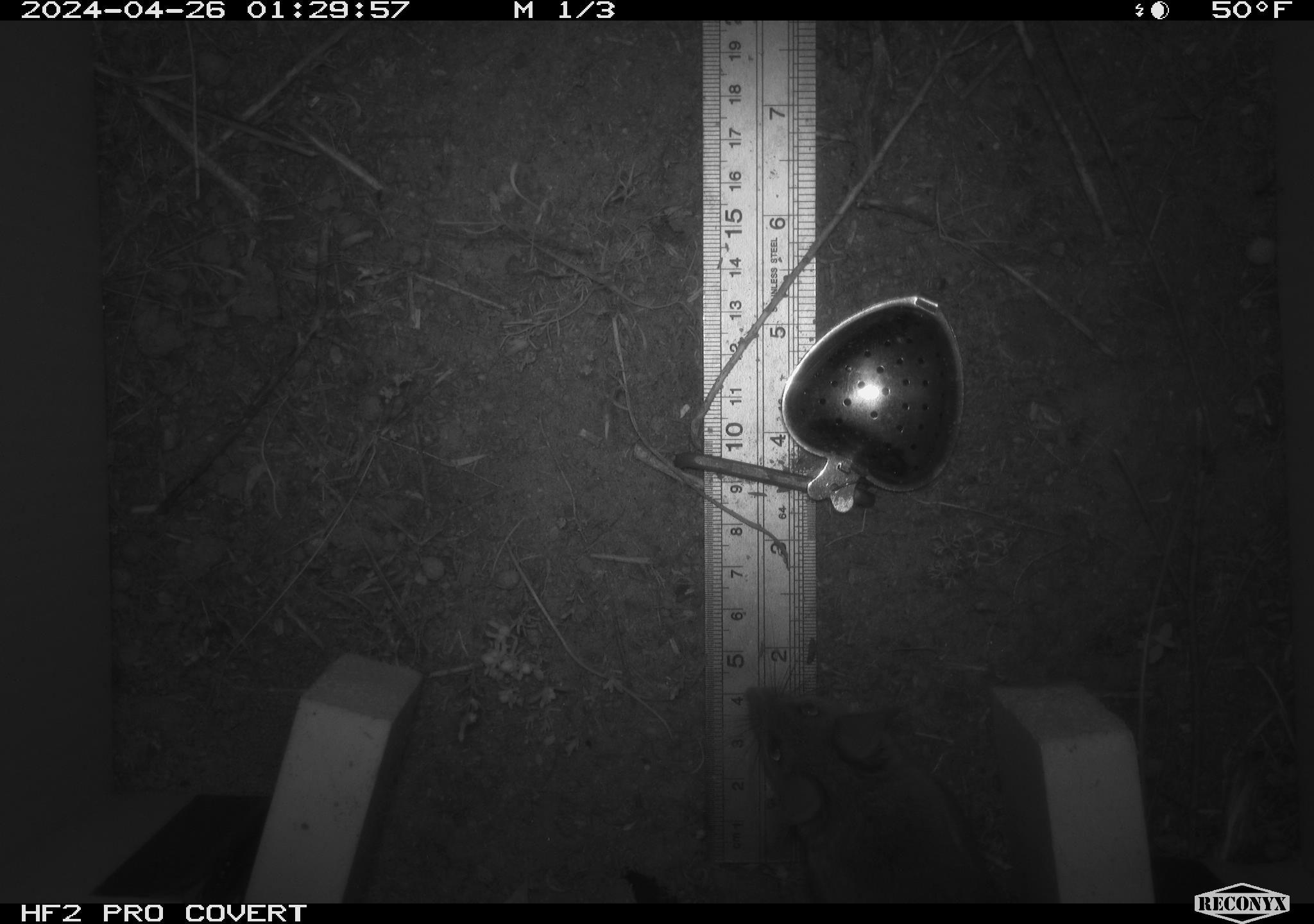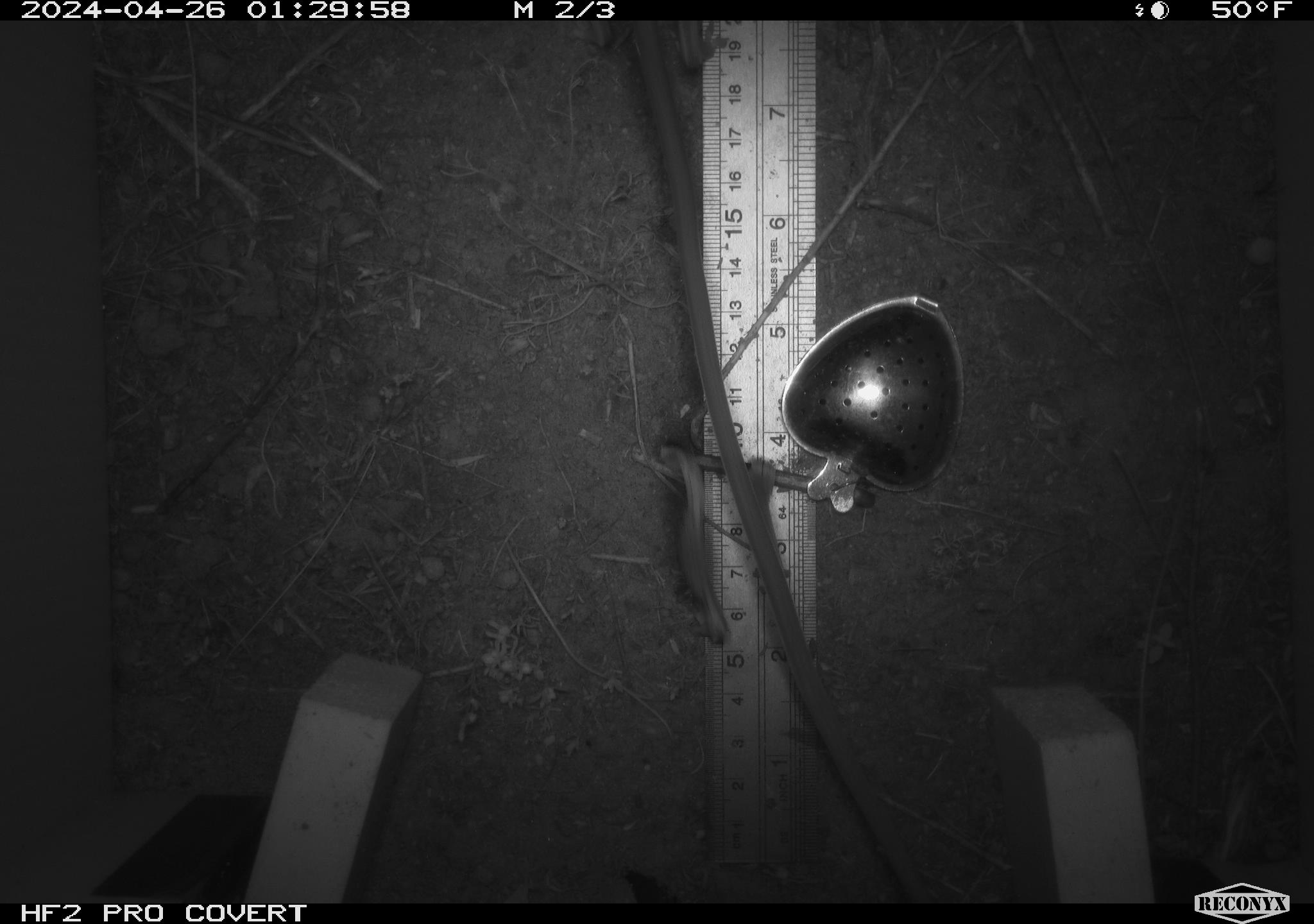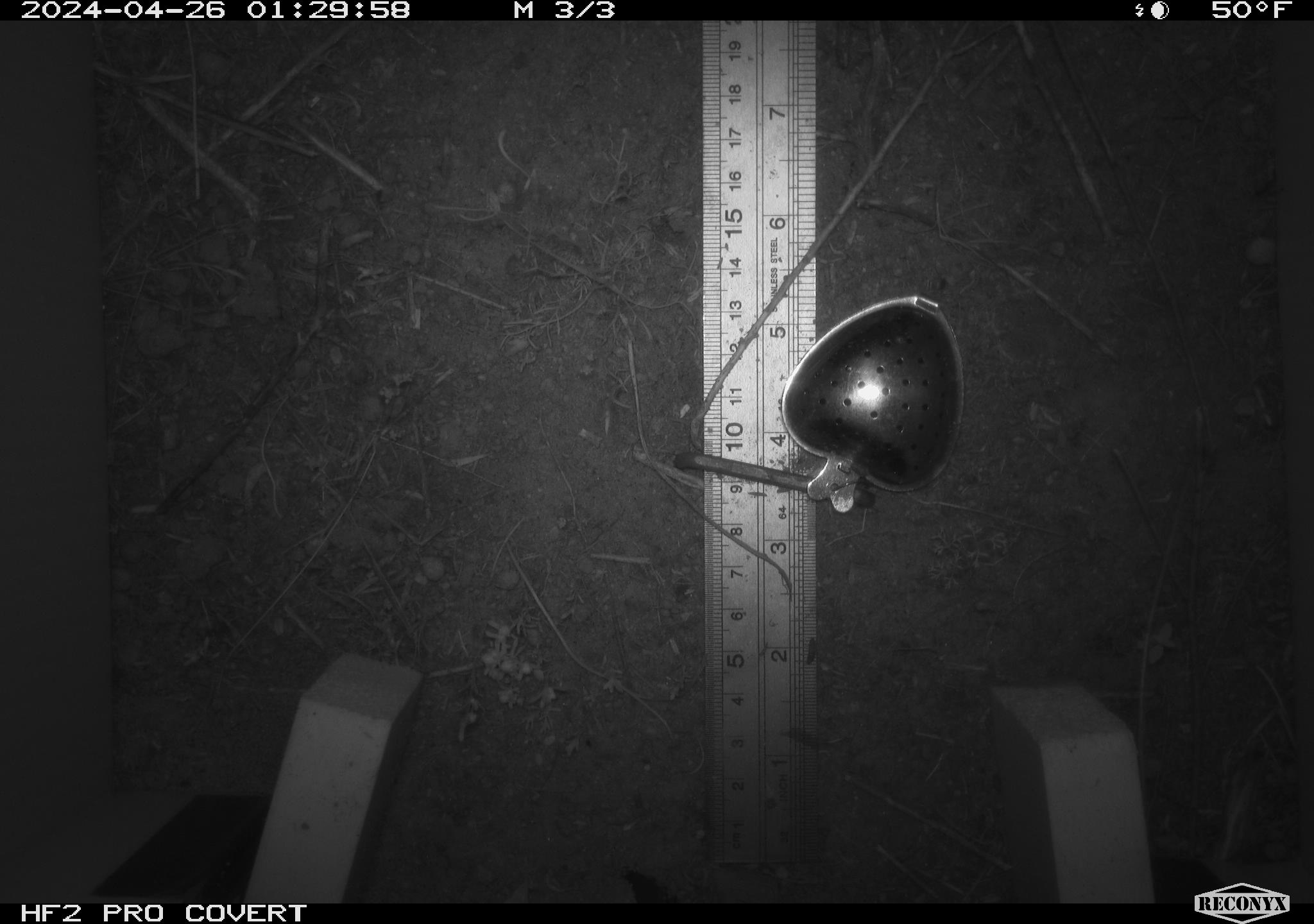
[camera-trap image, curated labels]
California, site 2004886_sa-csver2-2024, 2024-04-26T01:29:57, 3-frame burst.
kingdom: Animalia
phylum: Chordata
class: Mammalia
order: Rodentia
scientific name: Rodentia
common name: rodent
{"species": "rodent (Rodentia)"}